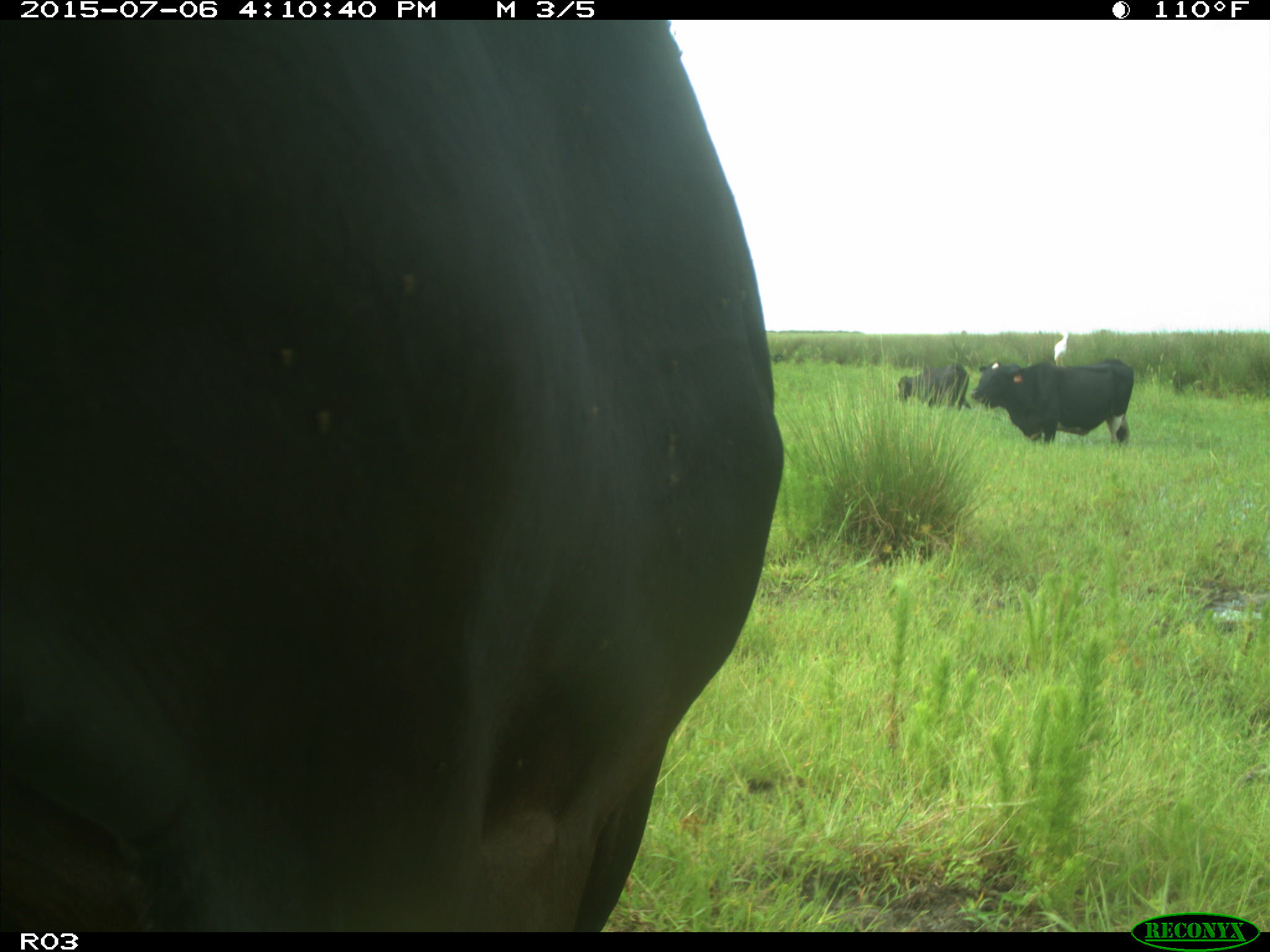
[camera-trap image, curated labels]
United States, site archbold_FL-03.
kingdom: Animalia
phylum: Chordata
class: Mammalia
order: Artiodactyla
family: Bovidae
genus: Bos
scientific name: Bos taurus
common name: domestic cow